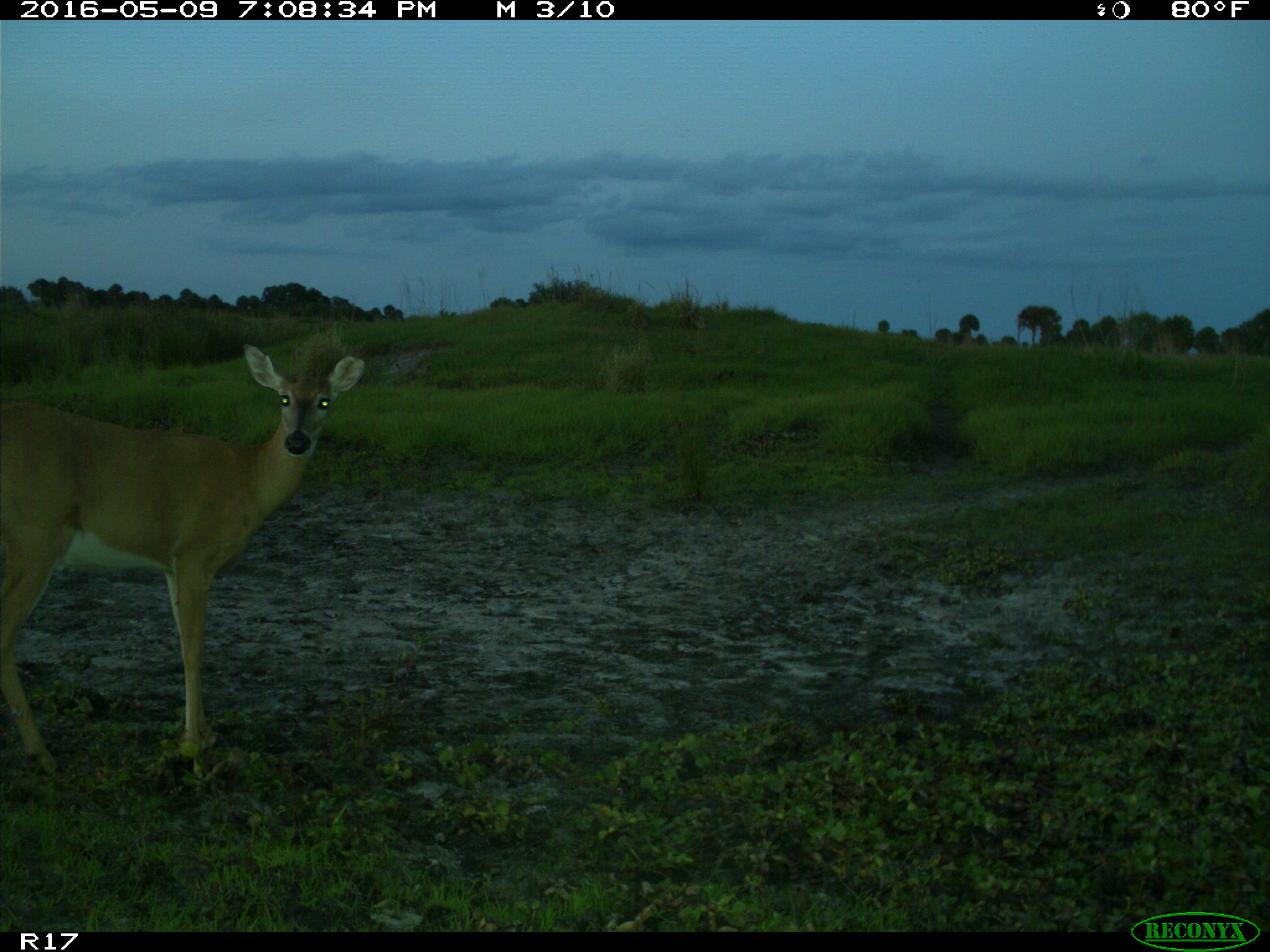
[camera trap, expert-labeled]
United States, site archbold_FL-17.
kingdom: Animalia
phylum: Chordata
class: Mammalia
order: Artiodactyla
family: Cervidae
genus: Odocoileus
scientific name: Odocoileus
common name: deer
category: unidentified deer